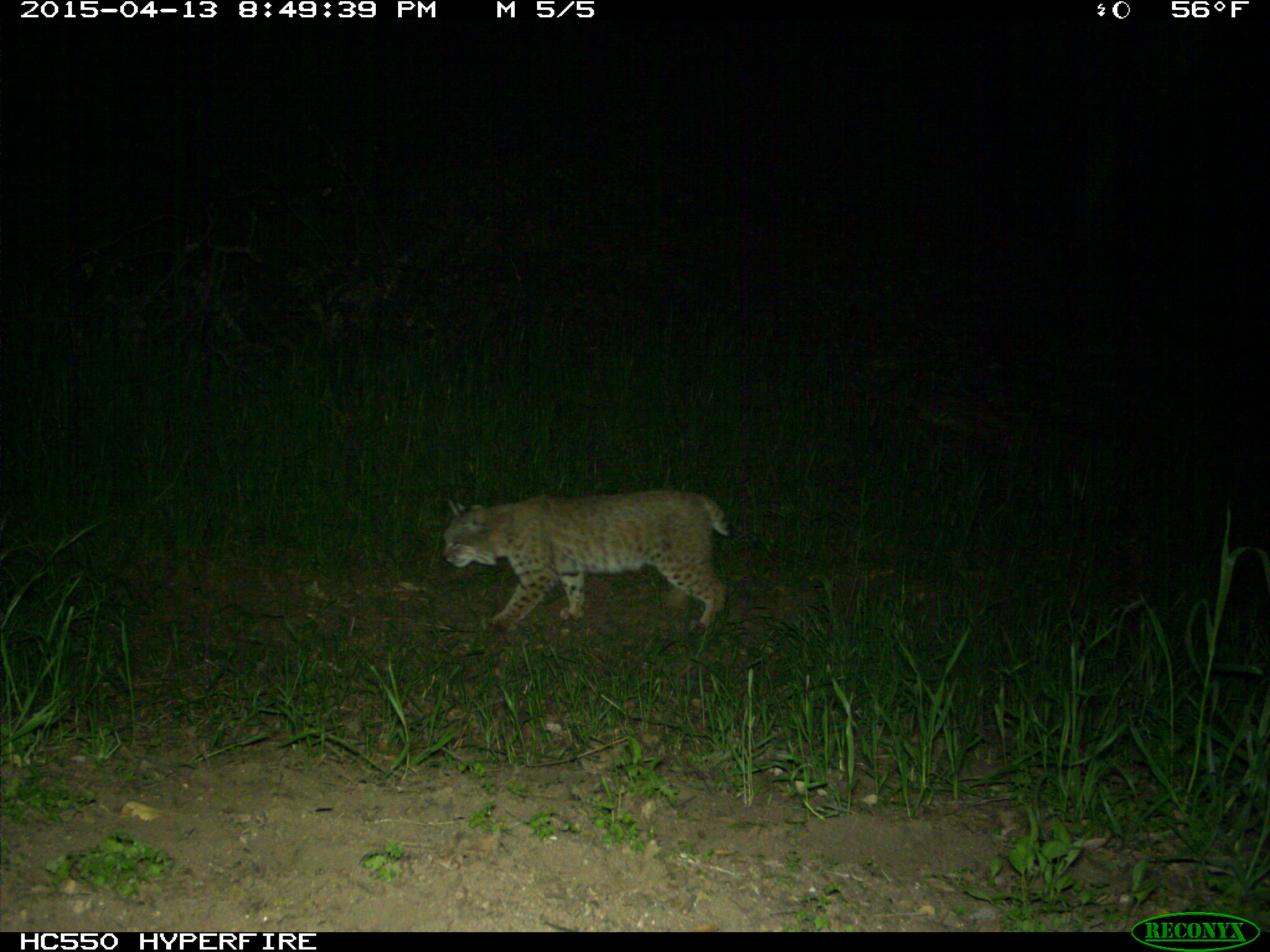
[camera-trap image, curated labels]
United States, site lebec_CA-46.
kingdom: Animalia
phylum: Chordata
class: Mammalia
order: Carnivora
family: Felidae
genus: Lynx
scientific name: Lynx rufus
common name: bobcat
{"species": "Lynx rufus (bobcat)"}